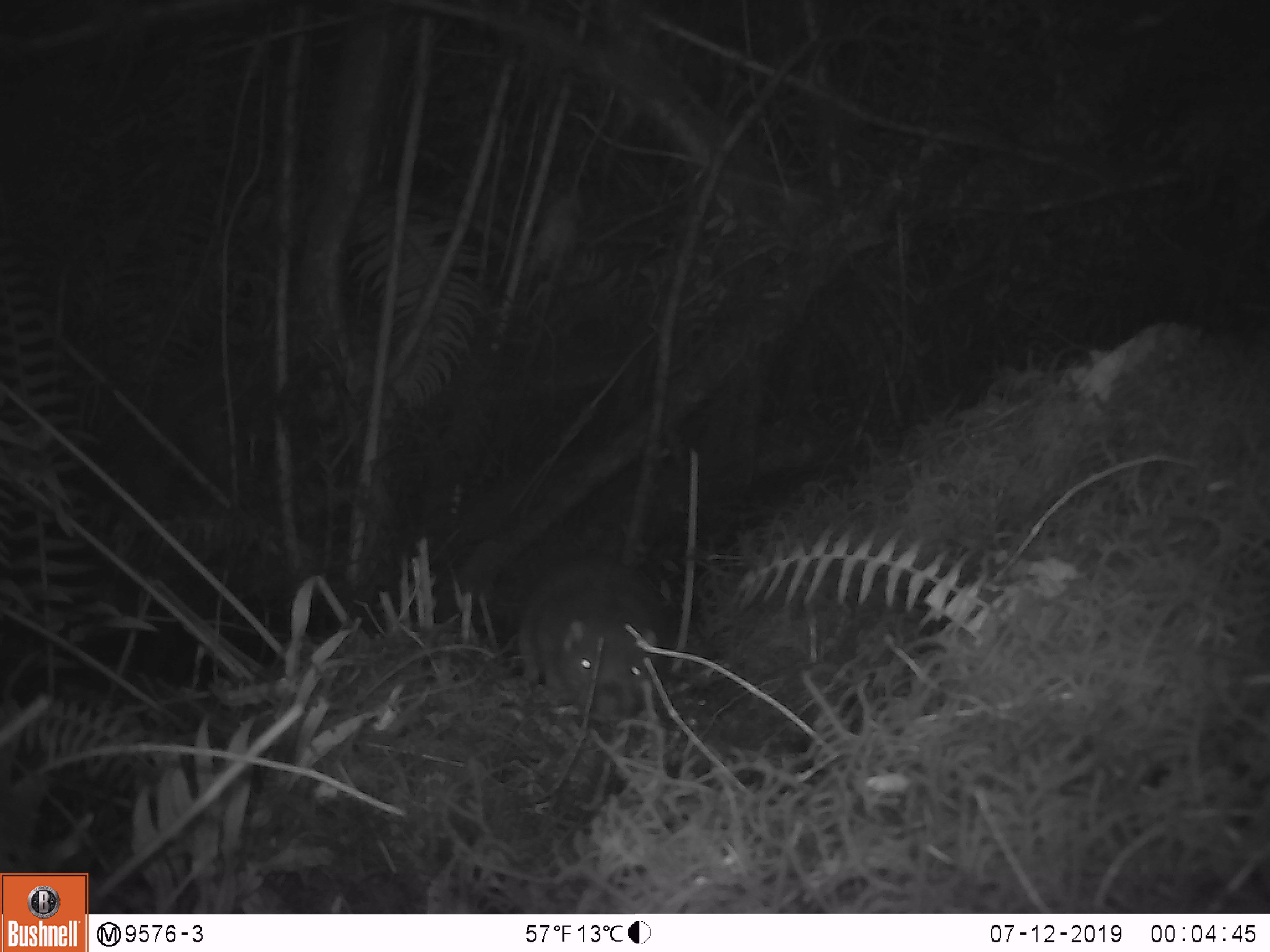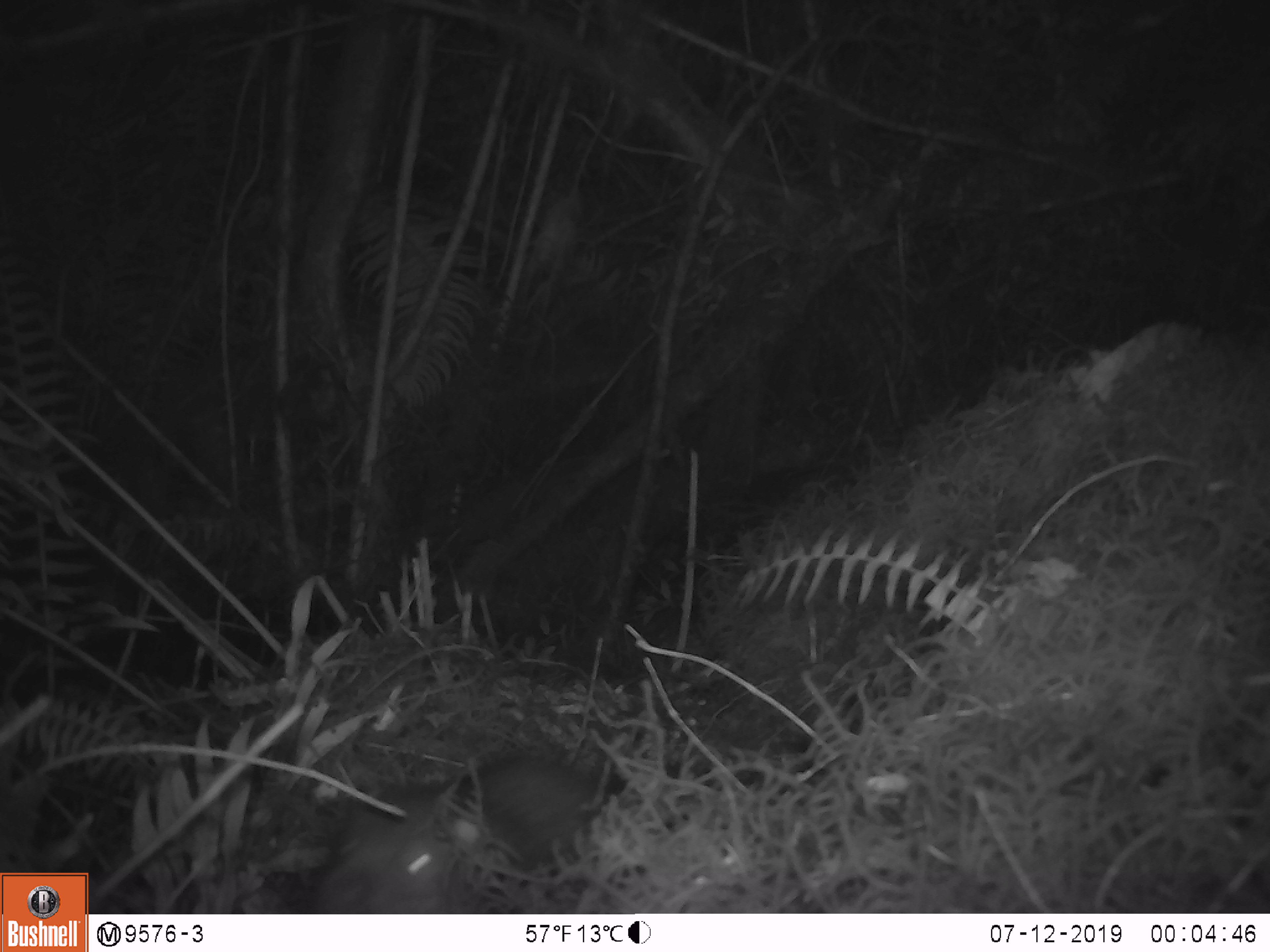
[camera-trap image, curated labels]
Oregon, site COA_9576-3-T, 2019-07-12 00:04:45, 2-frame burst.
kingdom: Animalia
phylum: Chordata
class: Mammalia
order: Rodentia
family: Aplodontiidae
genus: Aplodontia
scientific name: Aplodontia rufa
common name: mountain beaver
Mountain beaver (Aplodontia rufa).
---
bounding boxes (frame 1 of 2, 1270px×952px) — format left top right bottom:
mountain beaver: 515 556 681 721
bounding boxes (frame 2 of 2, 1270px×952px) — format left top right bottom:
mountain beaver: 315 748 608 908